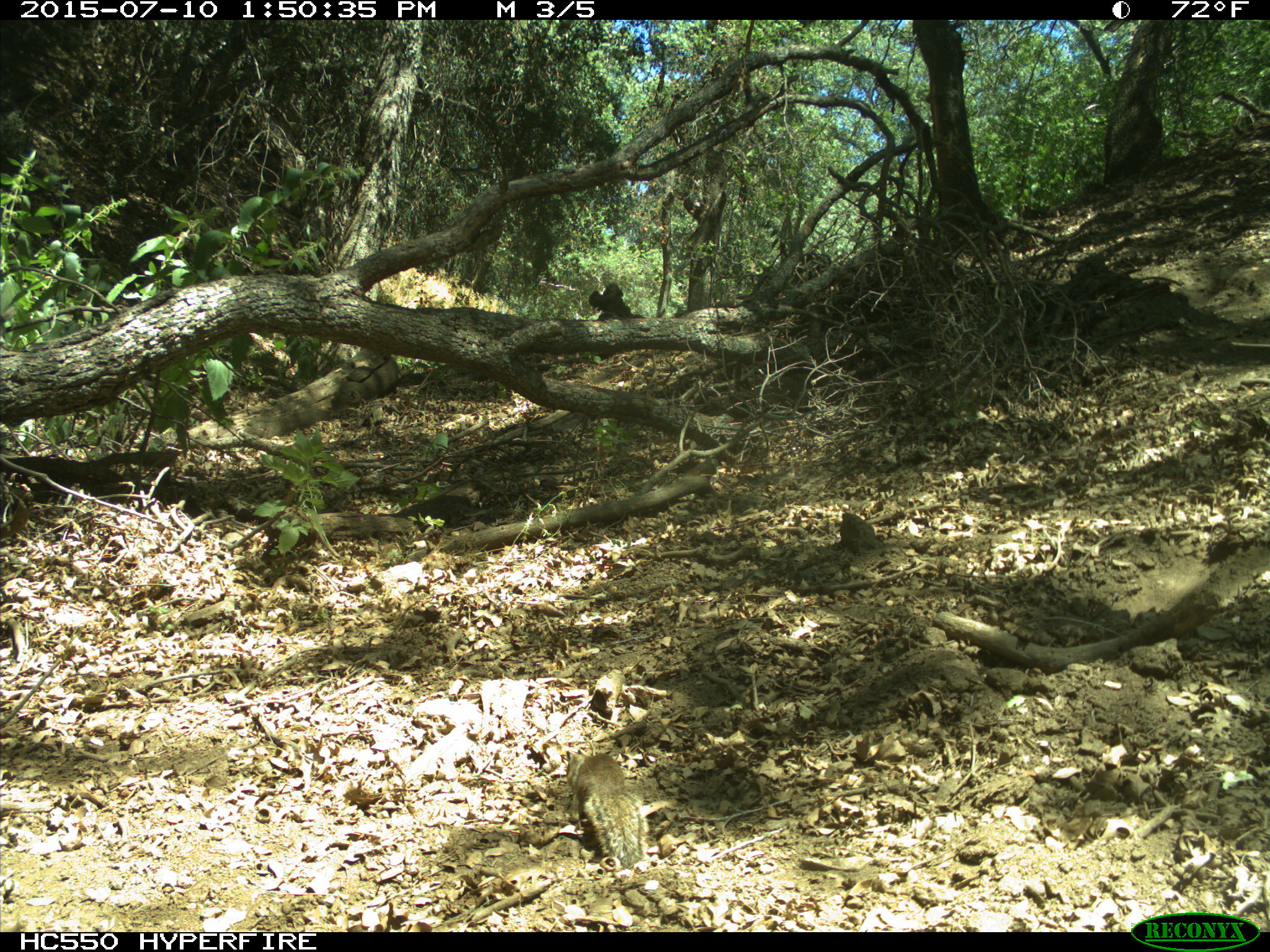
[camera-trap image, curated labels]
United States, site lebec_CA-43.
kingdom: Animalia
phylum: Chordata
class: Mammalia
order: Rodentia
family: Sciuridae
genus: Otospermophilus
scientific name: Otospermophilus beecheyi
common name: california ground squirrel